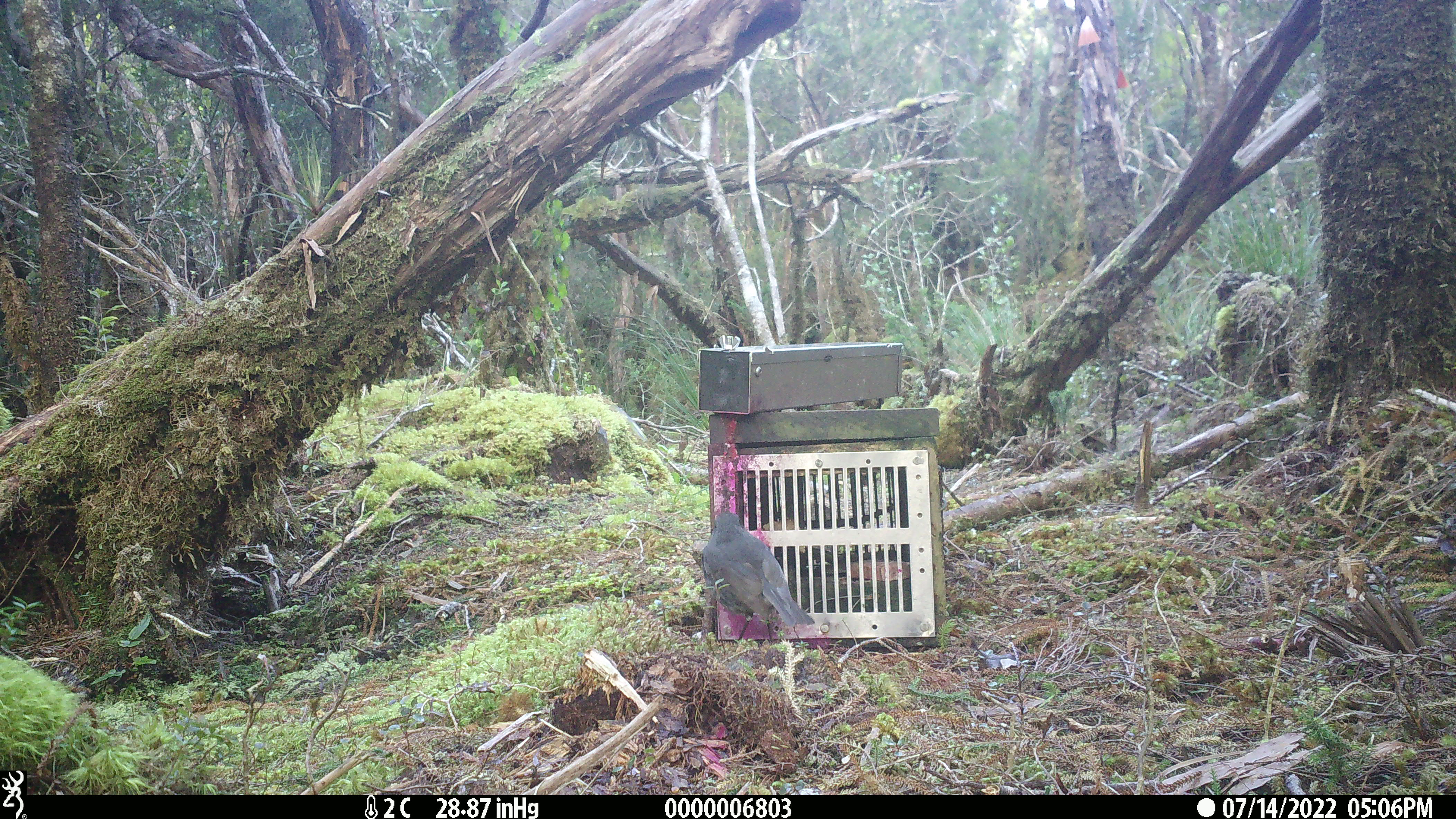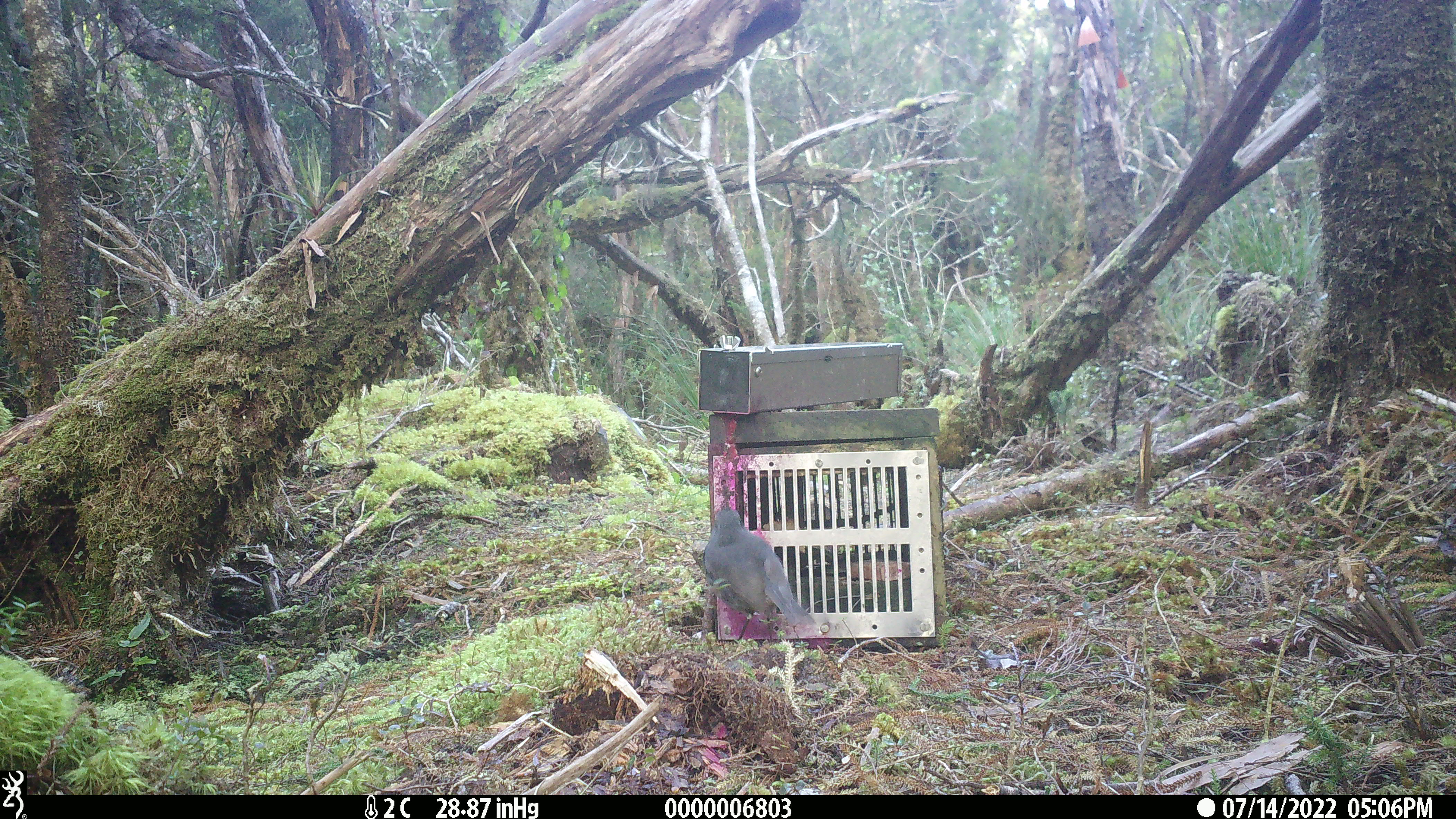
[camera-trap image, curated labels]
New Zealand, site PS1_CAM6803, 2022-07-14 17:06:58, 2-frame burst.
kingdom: Animalia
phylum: Chordata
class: Aves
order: Passeriformes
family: Petroicidae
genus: Petroica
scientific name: Petroica australis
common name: new zealand robin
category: robin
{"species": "robin (new zealand robin) (Petroica australis)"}